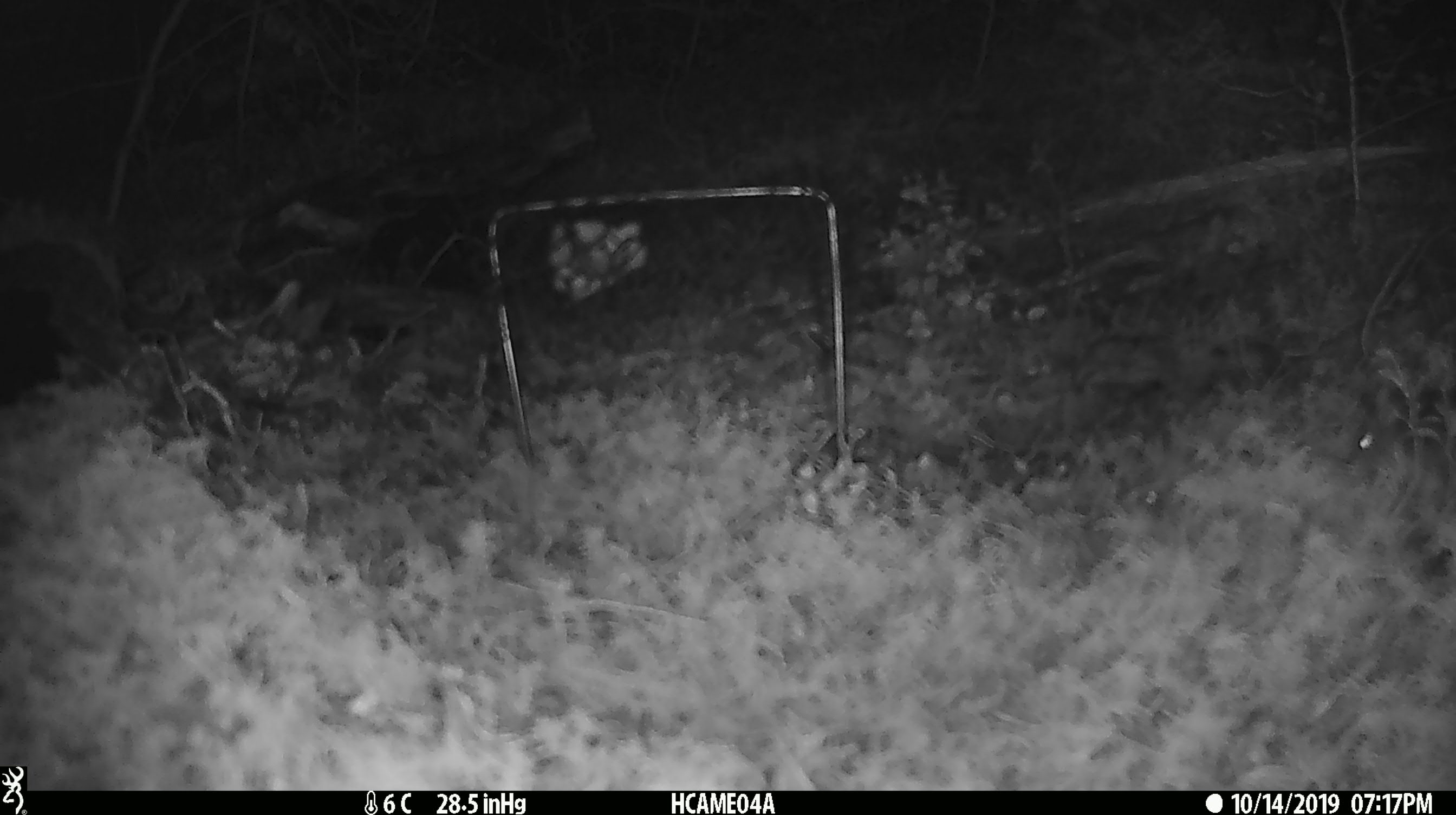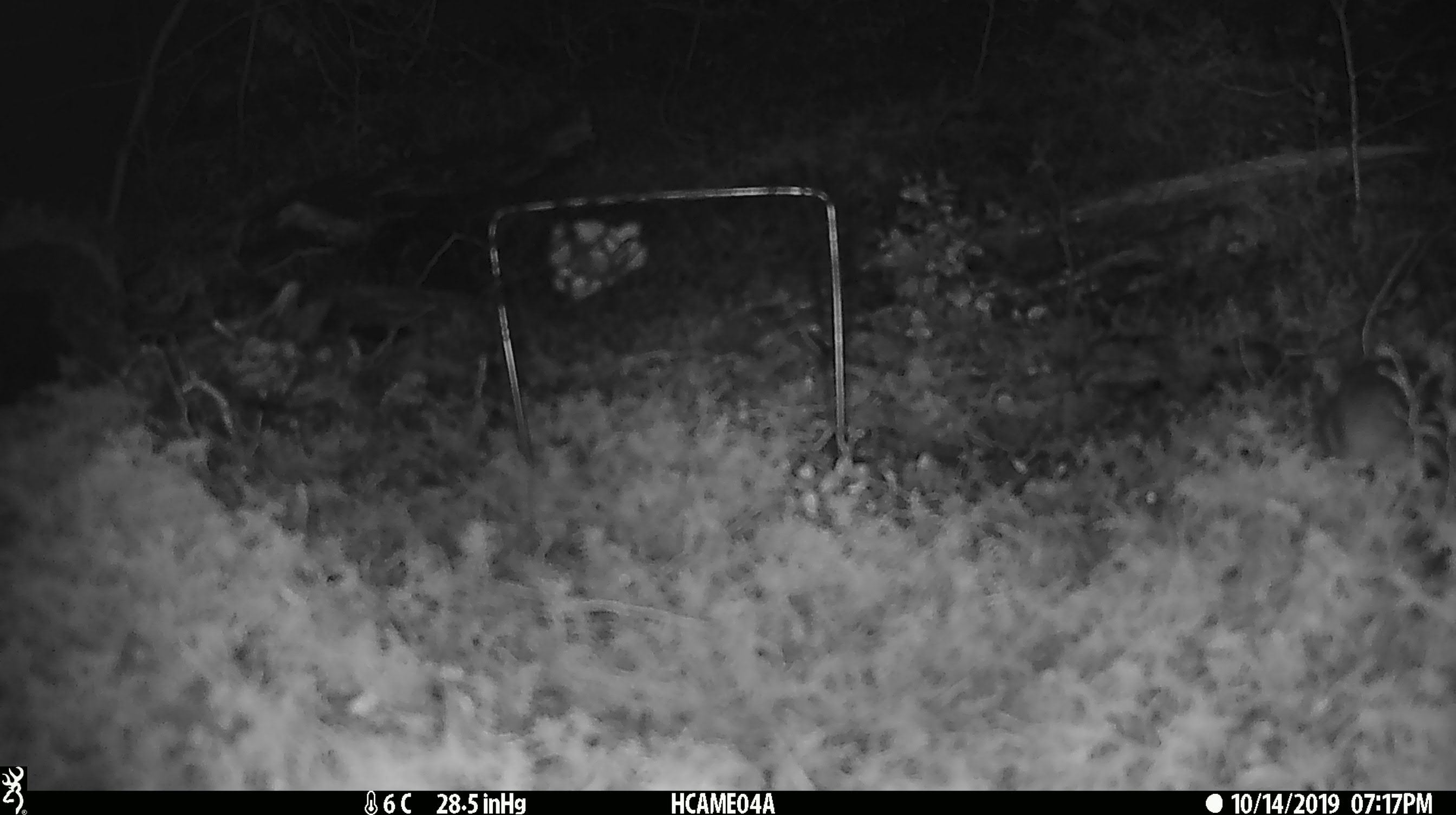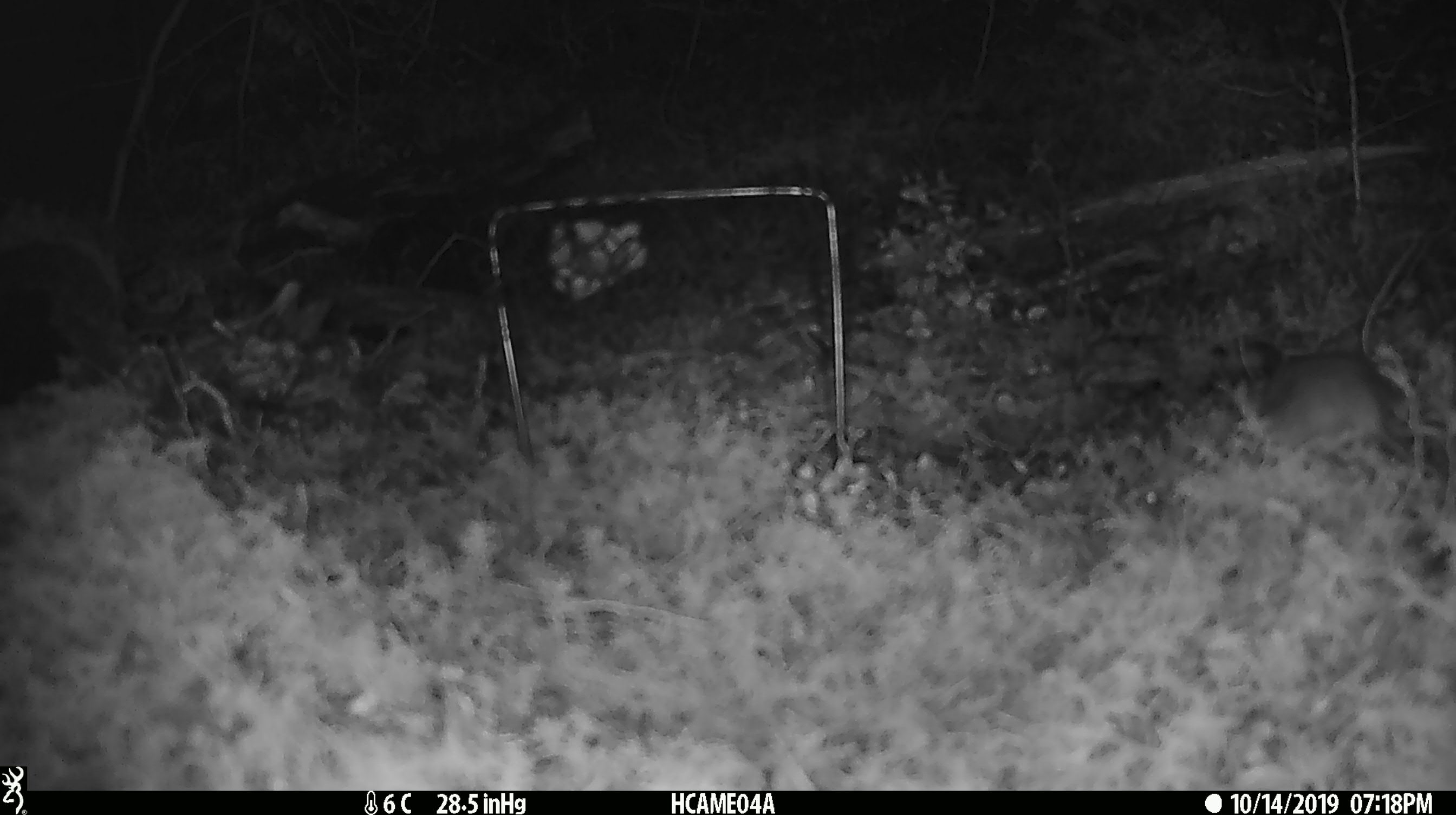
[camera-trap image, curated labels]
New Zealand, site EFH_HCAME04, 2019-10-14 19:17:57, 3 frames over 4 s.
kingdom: Animalia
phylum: Chordata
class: Mammalia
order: Rodentia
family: Muridae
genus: Mus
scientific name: Mus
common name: mouse